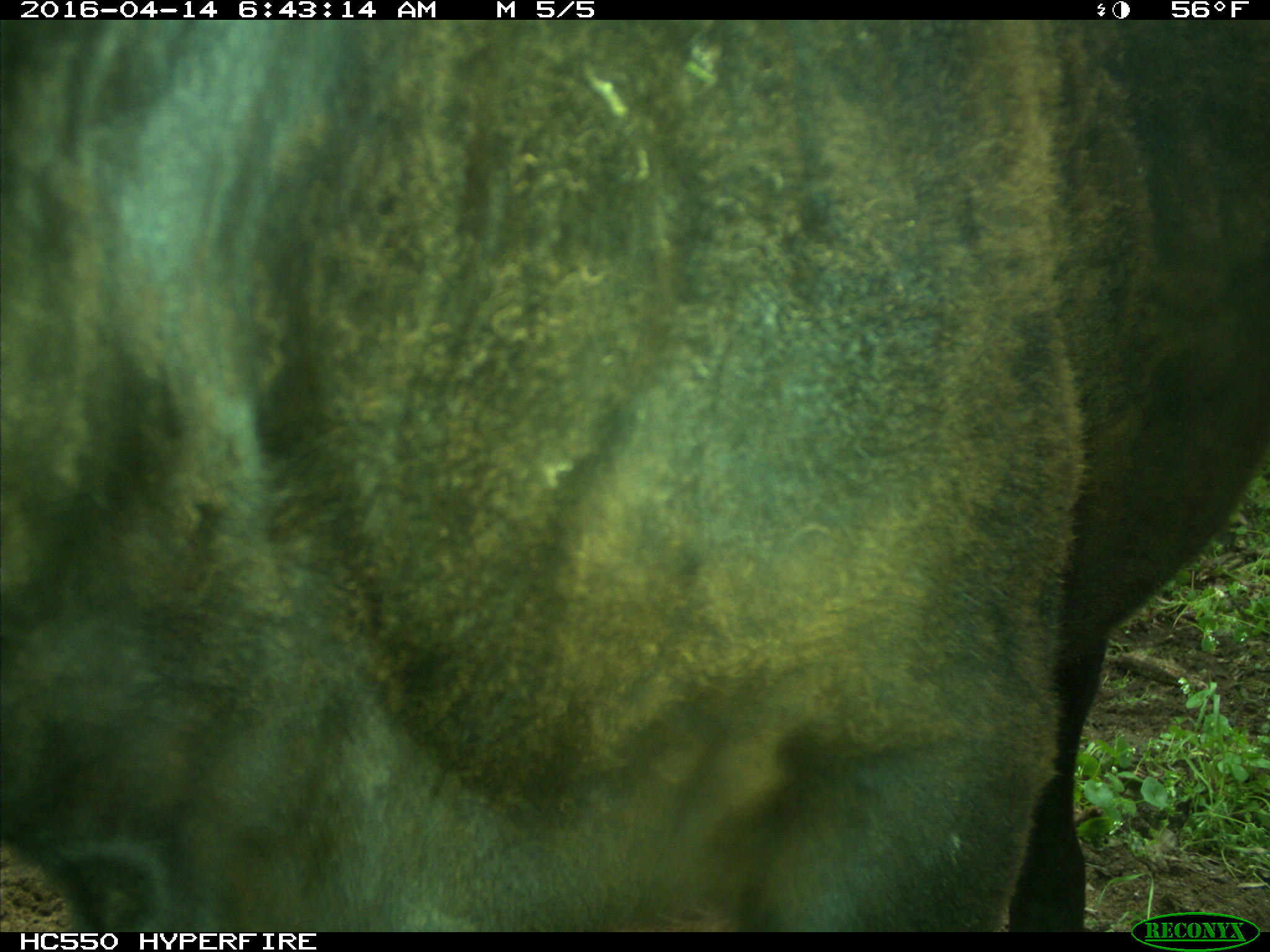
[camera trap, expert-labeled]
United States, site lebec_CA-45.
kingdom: Animalia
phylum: Chordata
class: Mammalia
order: Artiodactyla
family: Bovidae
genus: Bos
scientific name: Bos taurus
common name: domestic cow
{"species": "Bos taurus (domestic cow)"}